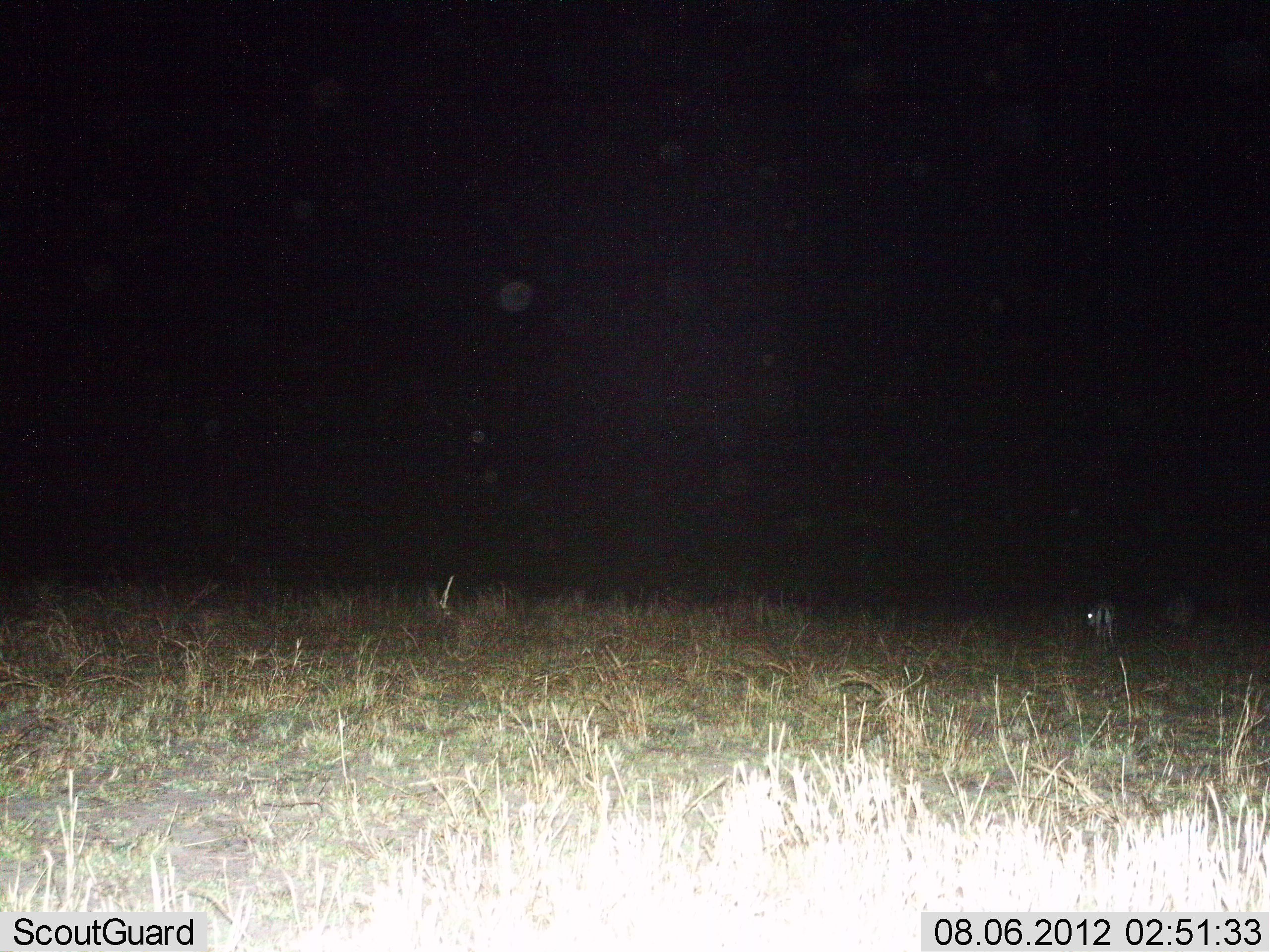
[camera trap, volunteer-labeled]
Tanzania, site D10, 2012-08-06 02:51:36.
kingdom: Animalia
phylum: Chordata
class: Mammalia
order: Artiodactyla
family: Bovidae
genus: Eudorcas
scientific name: Eudorcas thomsonii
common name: thomson's gazelle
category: gazellethomsons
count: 1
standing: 71%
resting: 0%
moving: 0%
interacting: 0%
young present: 0%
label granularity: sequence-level